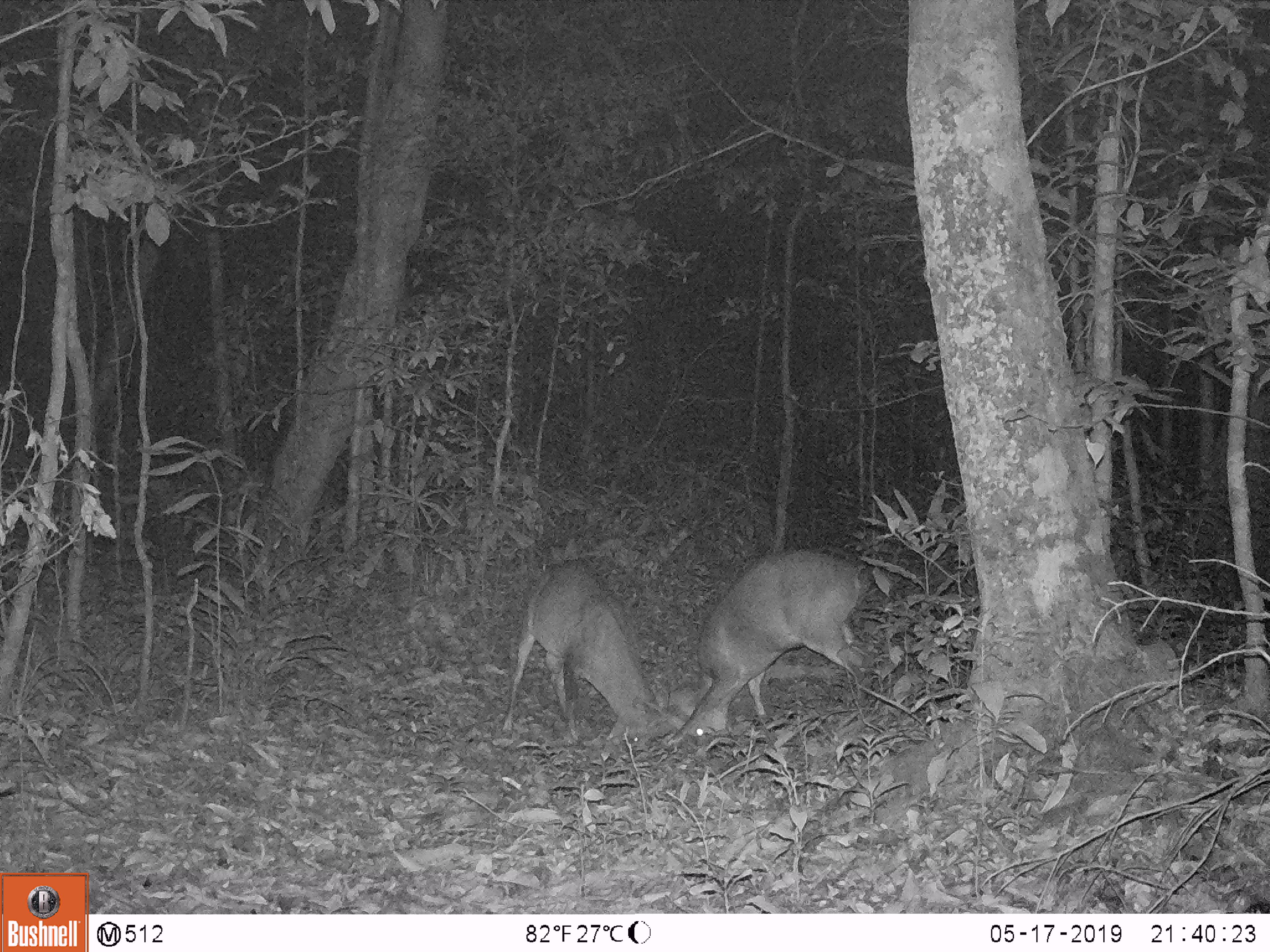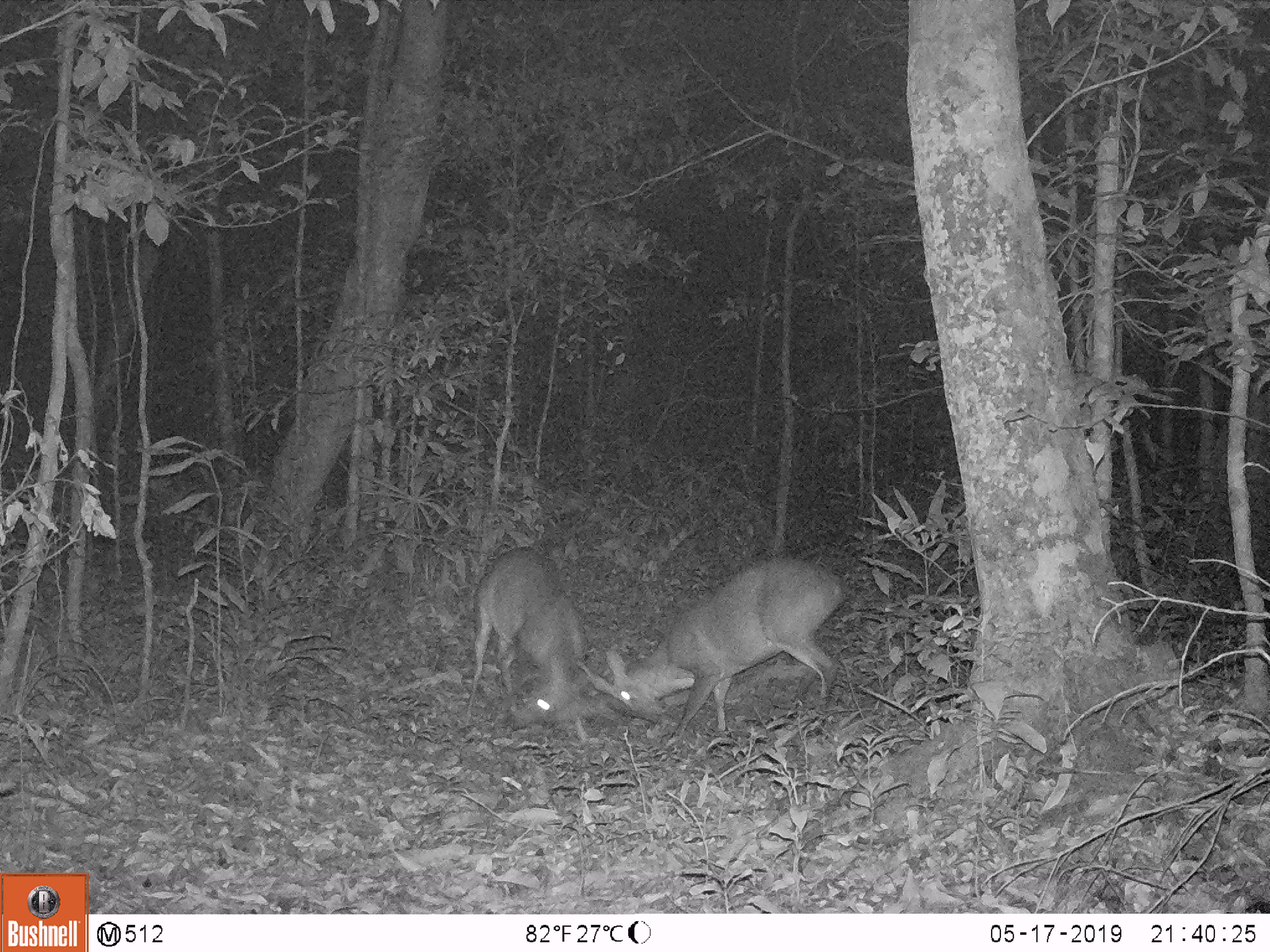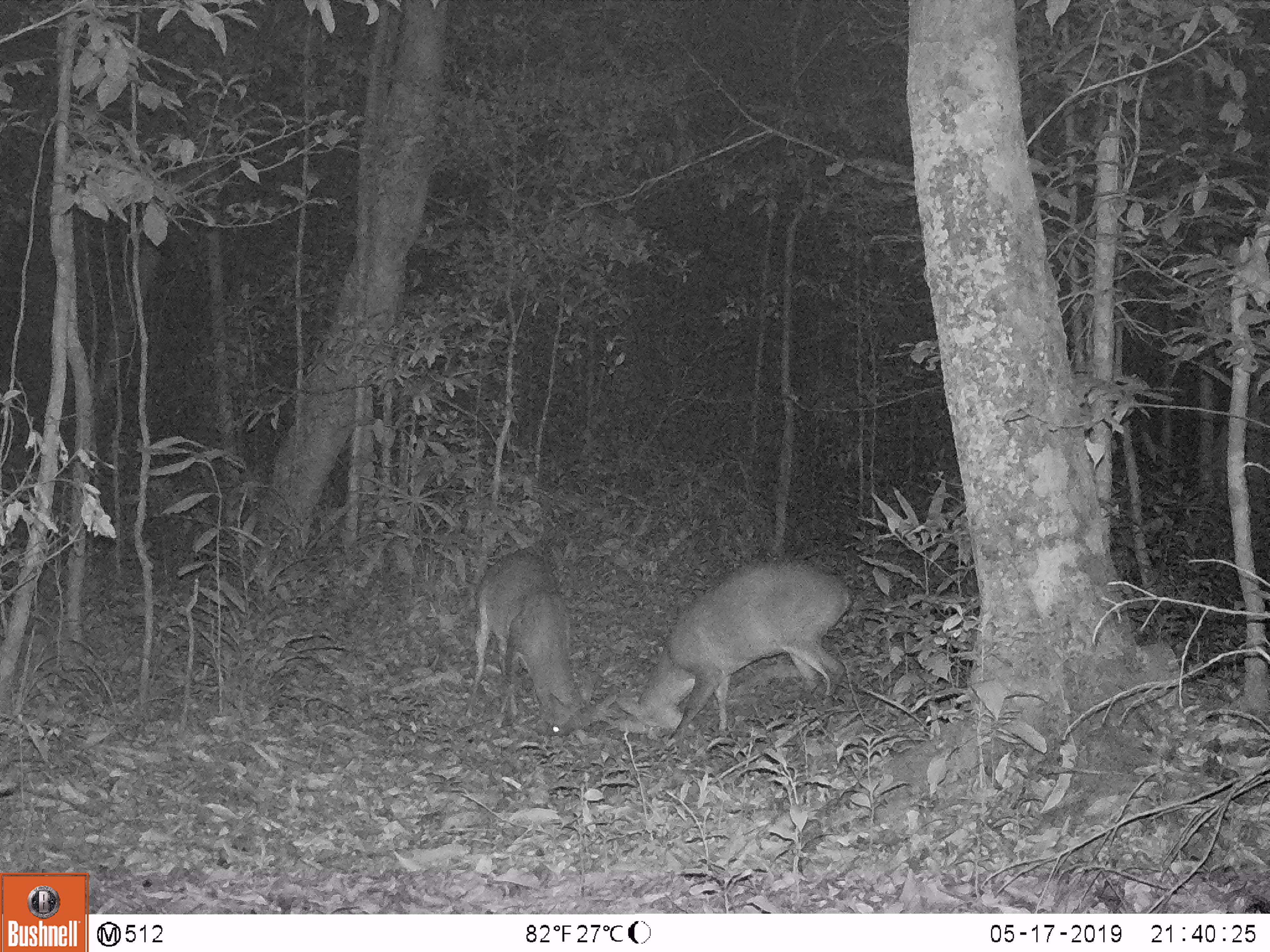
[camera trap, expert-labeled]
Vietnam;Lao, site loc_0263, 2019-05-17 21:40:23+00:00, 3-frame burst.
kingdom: Animalia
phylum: Chordata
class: Mammalia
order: Artiodactyla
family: Cervidae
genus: Muntiacus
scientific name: Muntiacus vuquangensis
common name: large-antlered muntjac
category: large antlered muntjac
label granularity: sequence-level